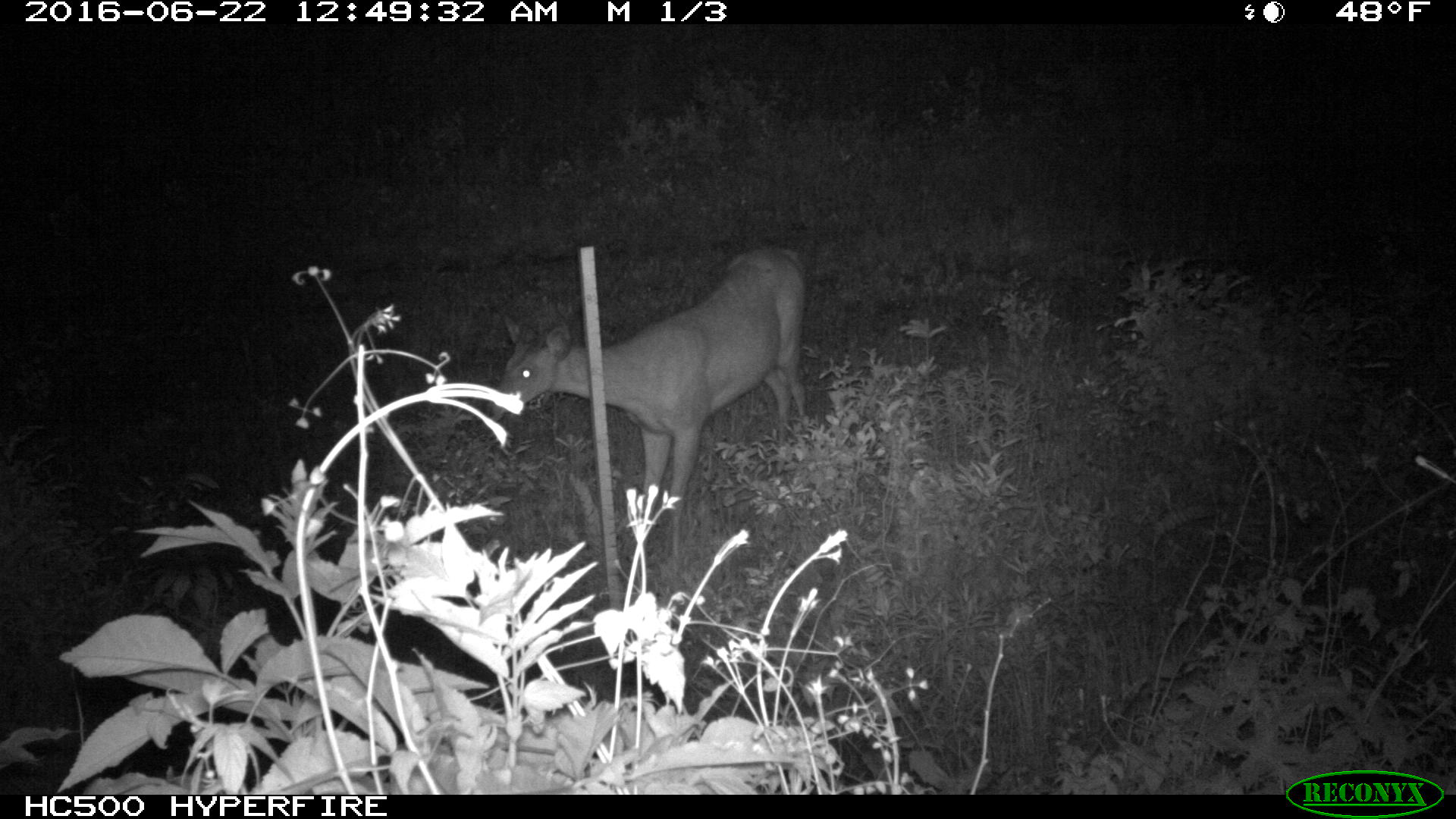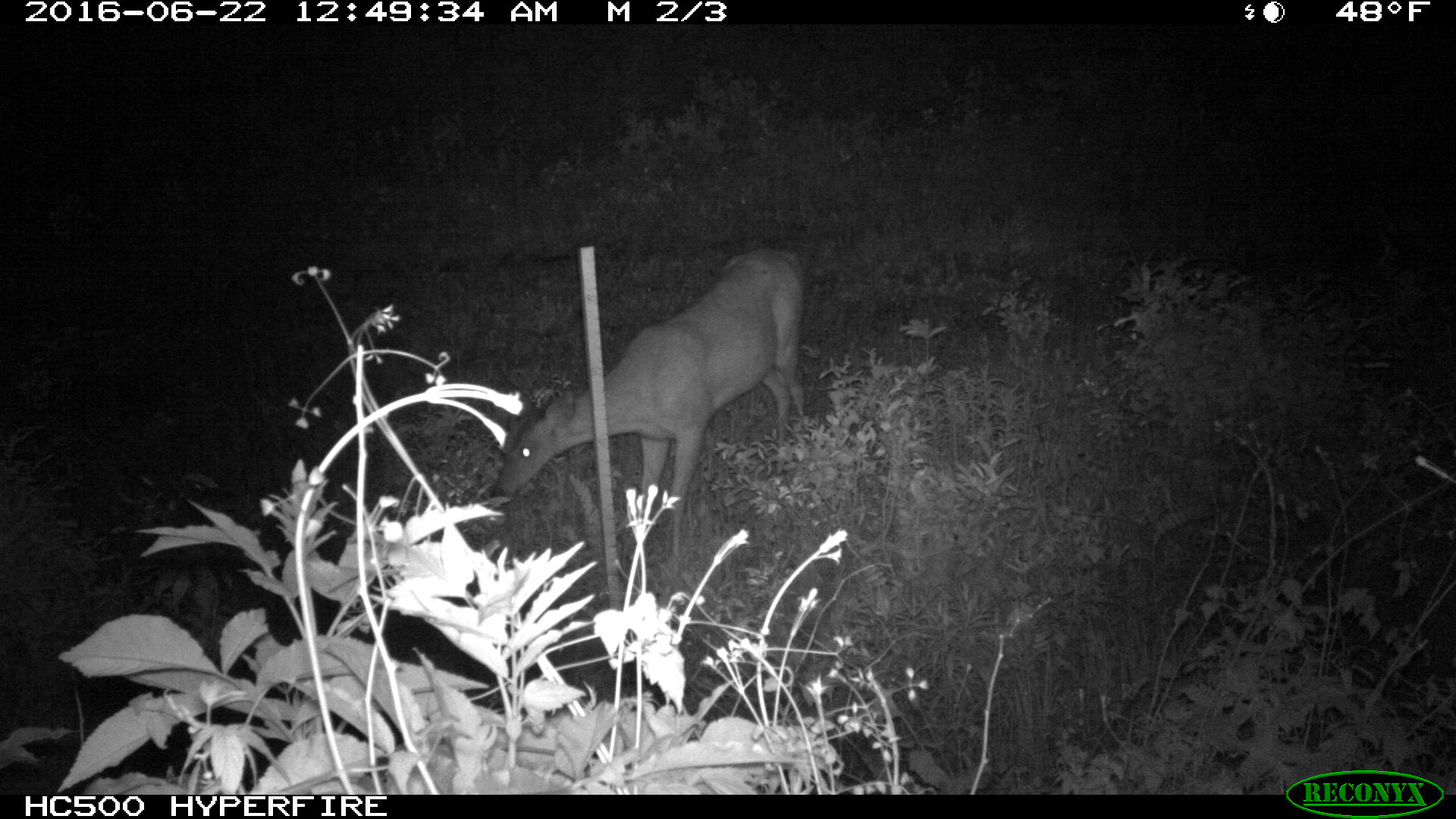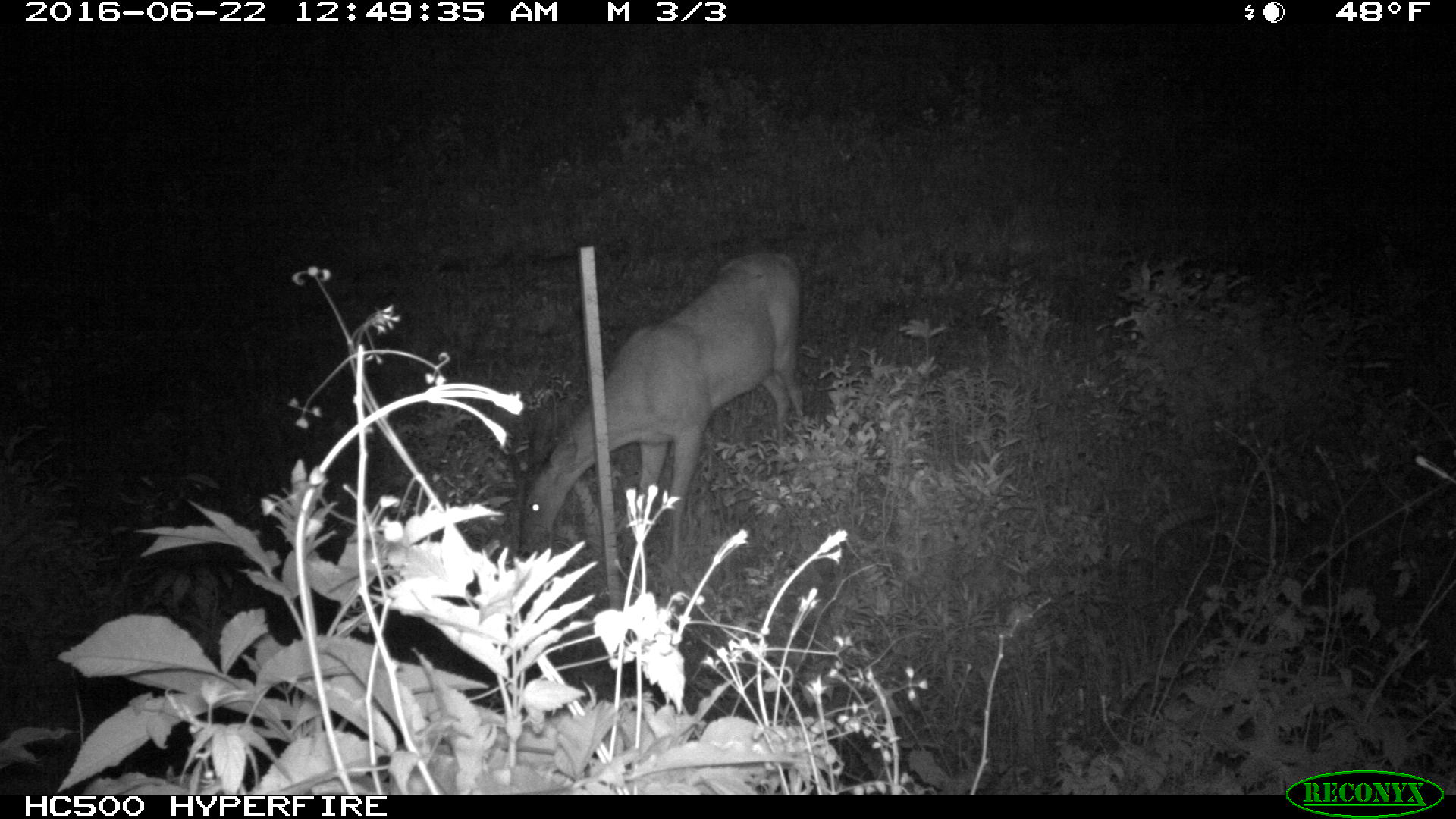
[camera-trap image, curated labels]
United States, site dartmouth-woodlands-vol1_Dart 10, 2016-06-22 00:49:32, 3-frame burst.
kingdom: Animalia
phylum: Chordata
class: Mammalia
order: Artiodactyla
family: Cervidae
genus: Odocoileus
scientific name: Odocoileus virginianus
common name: white-tailed deer